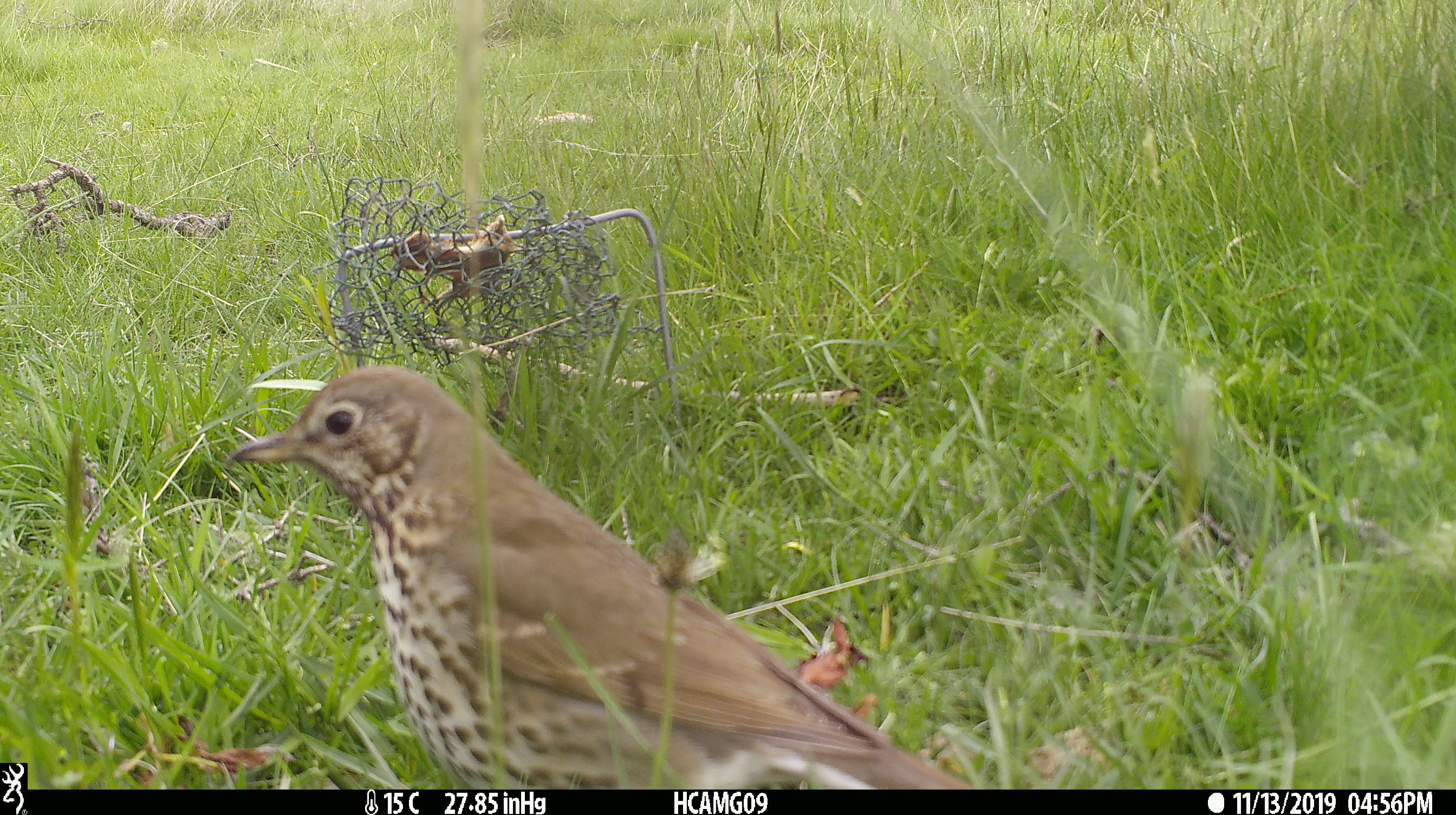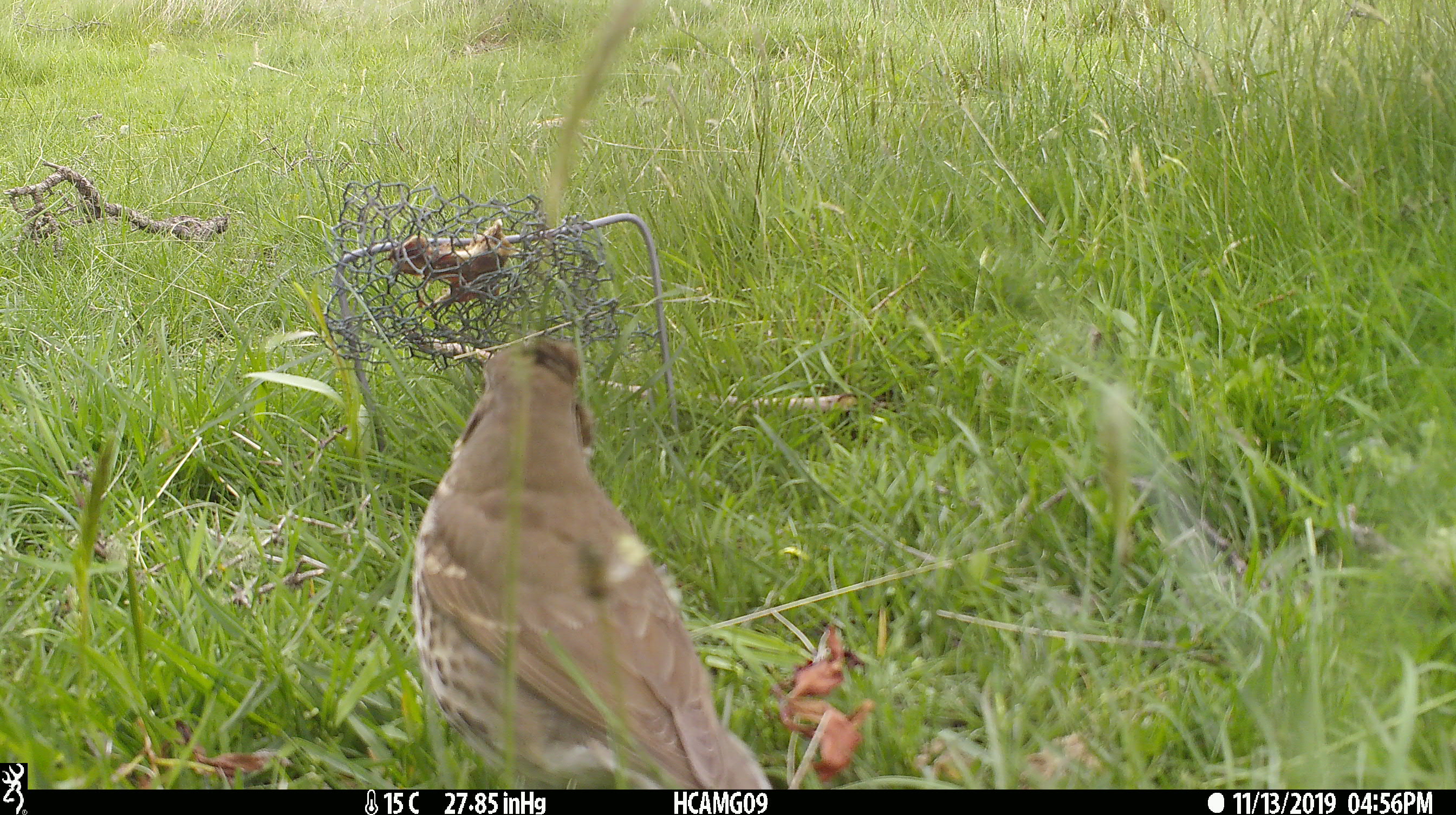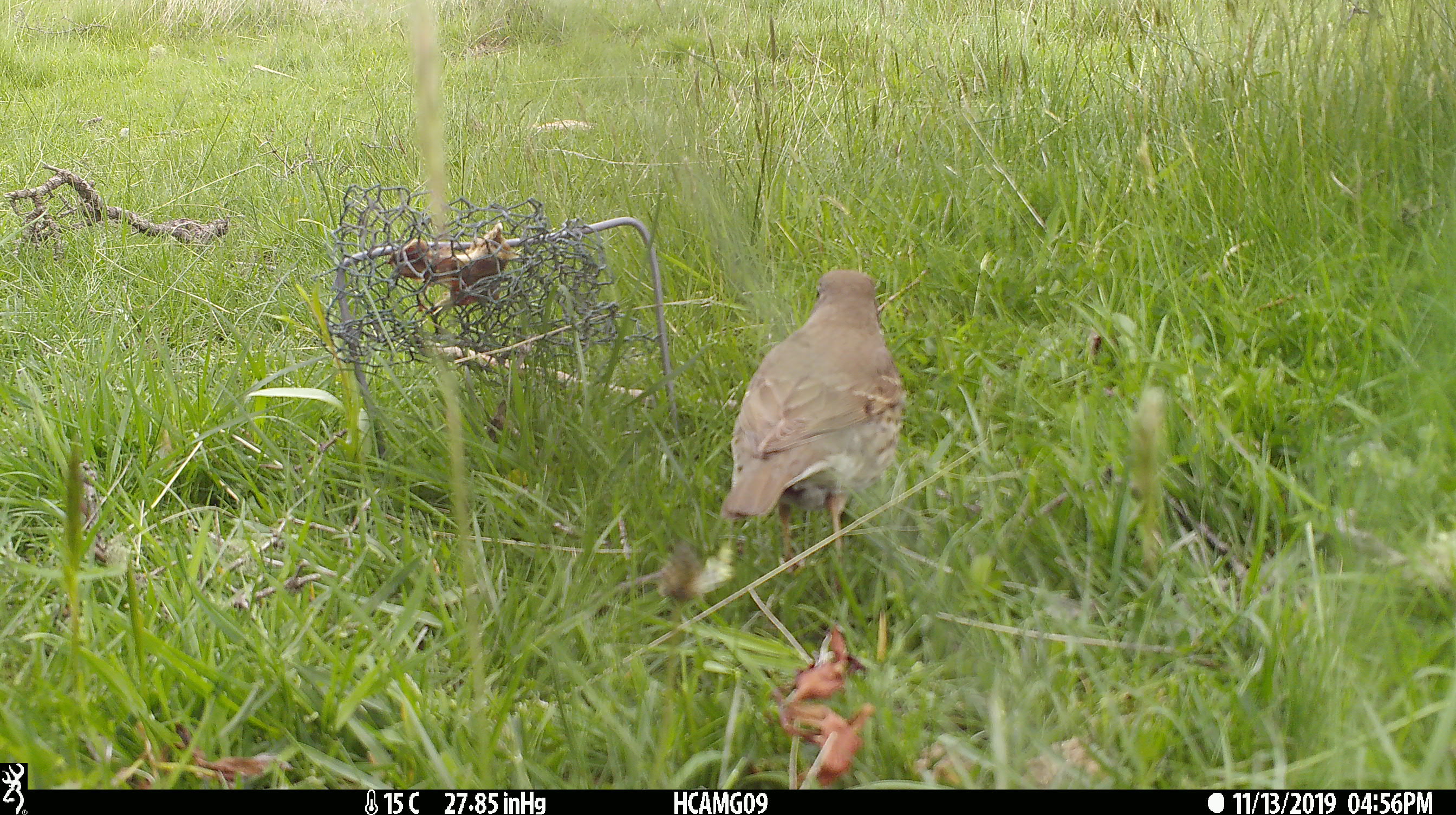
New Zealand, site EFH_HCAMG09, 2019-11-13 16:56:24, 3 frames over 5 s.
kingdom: Animalia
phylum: Chordata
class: Aves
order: Passeriformes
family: Turdidae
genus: Turdus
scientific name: Turdus philomelos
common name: song thrush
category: thrush